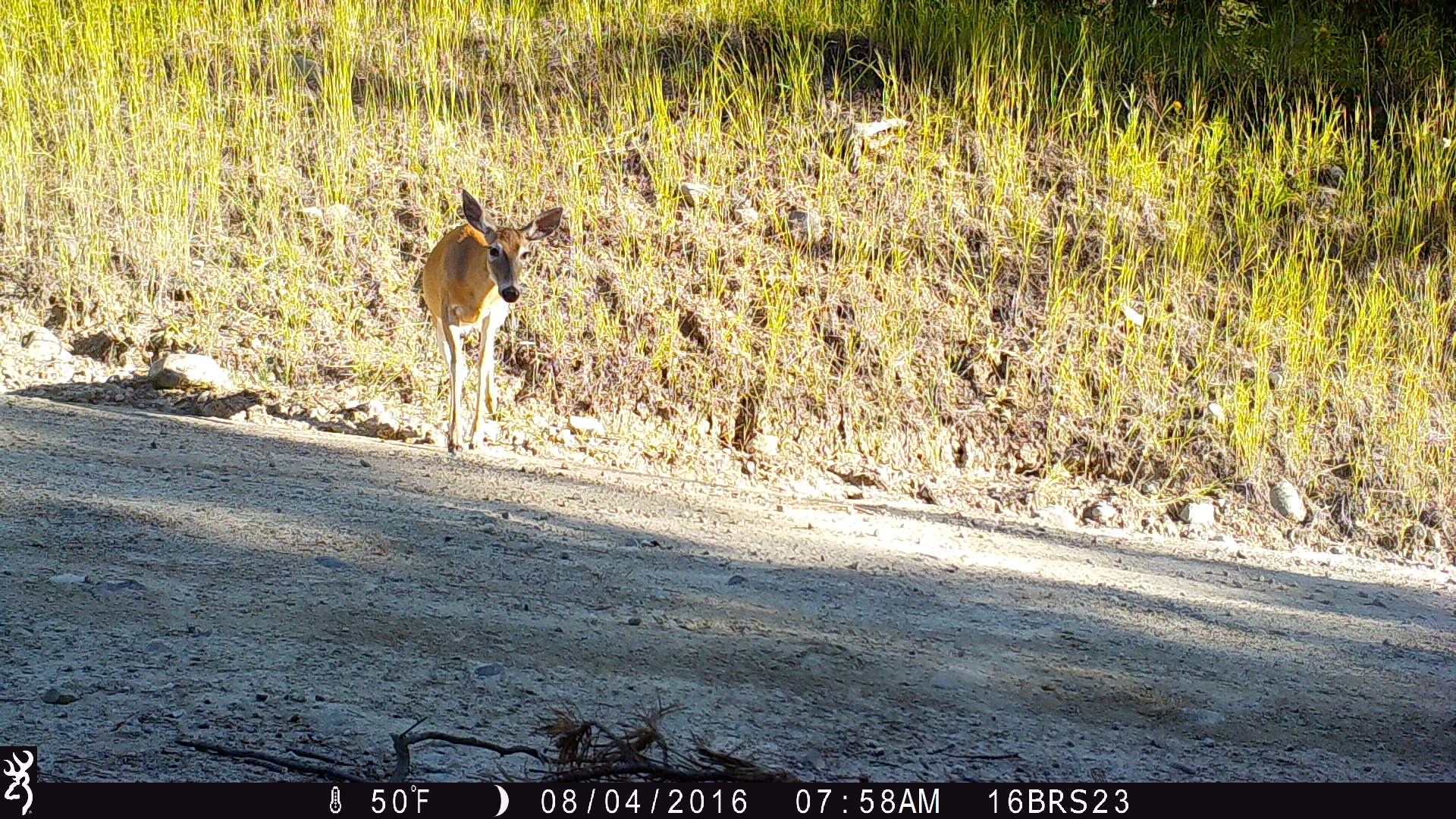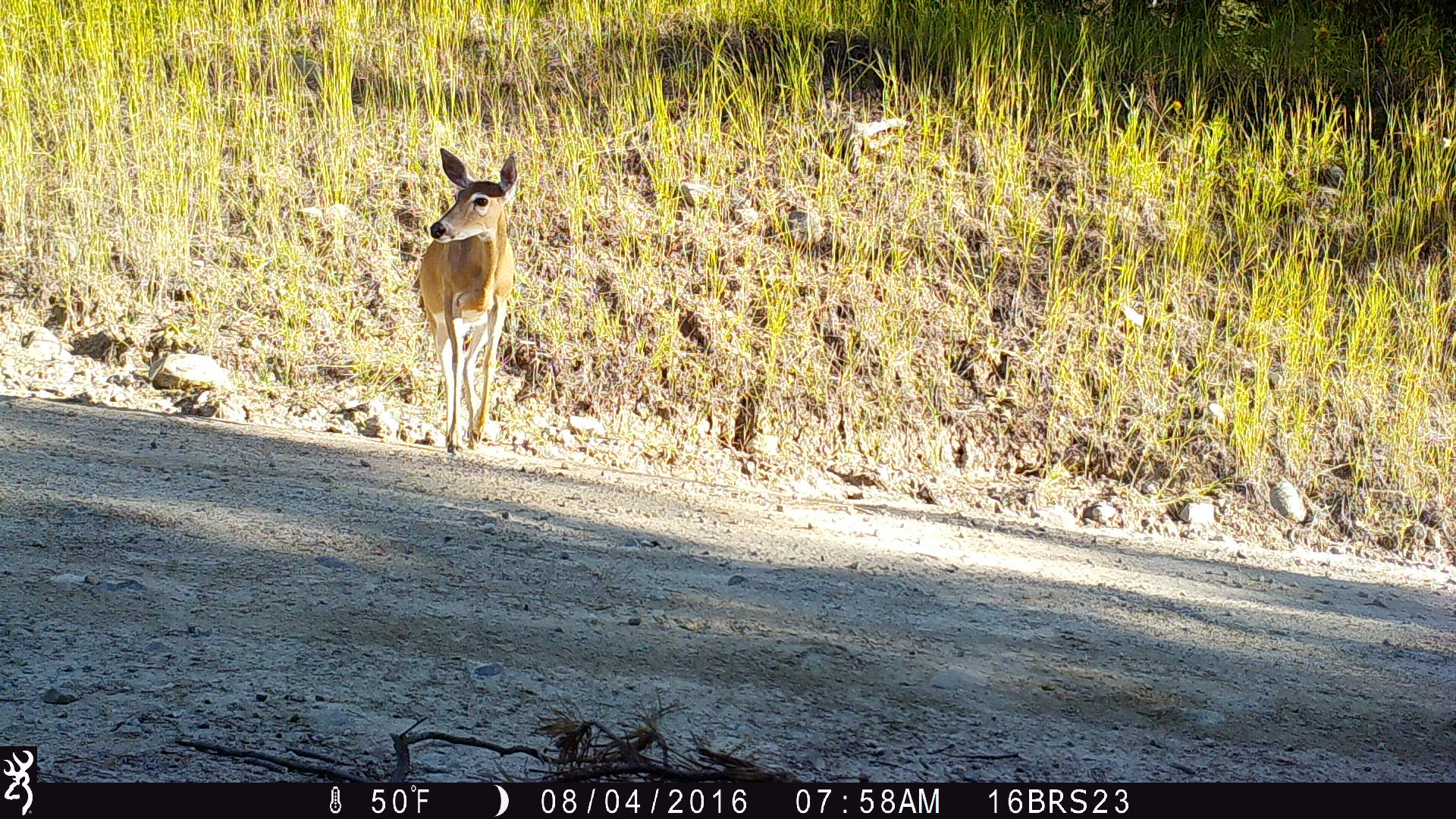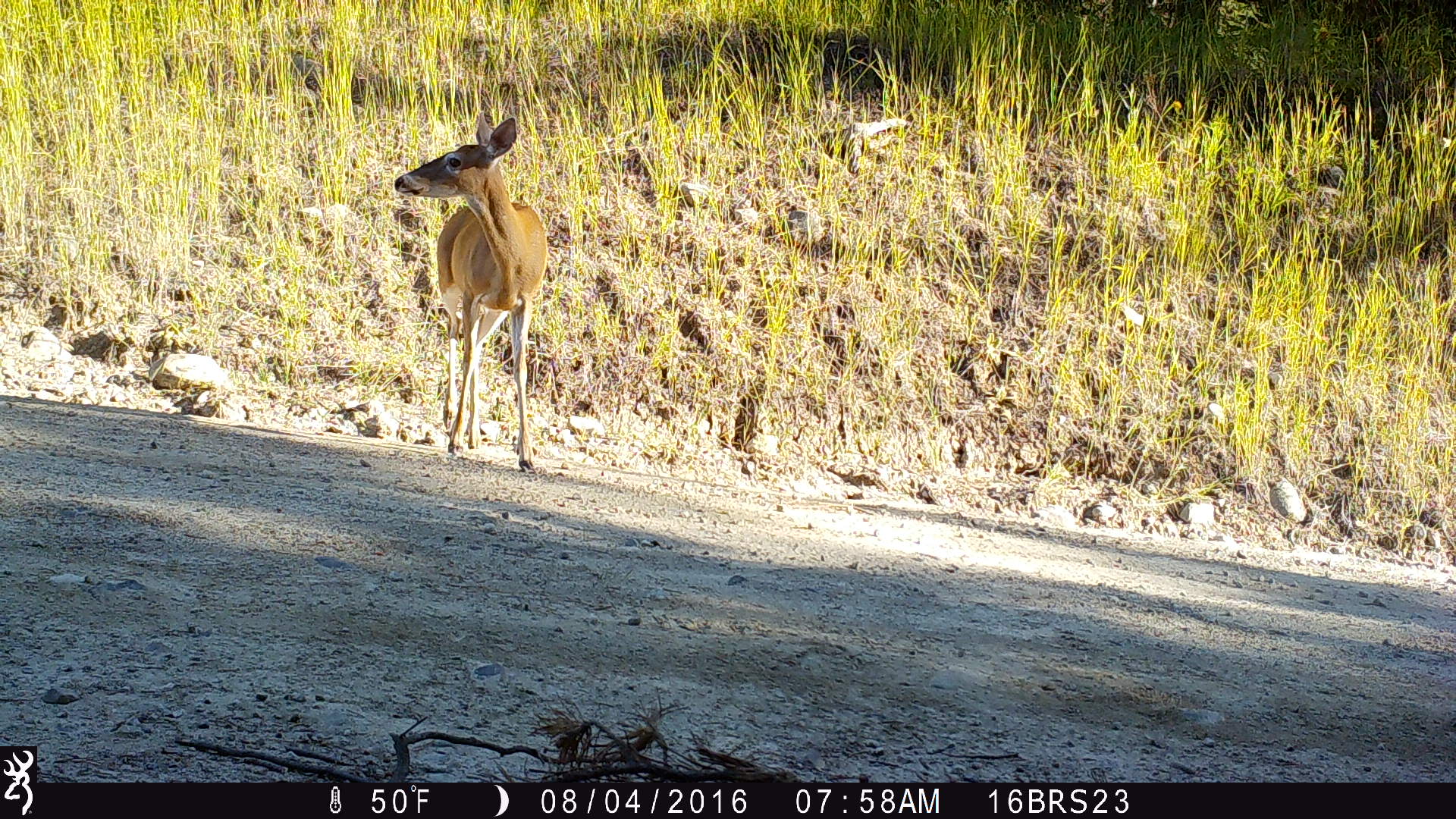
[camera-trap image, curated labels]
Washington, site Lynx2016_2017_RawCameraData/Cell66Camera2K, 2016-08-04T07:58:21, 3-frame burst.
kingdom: Animalia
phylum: Chordata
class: Mammalia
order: Artiodactyla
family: Cervidae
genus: Odocoileus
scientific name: Odocoileus virginianus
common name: white-tailed deer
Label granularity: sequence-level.